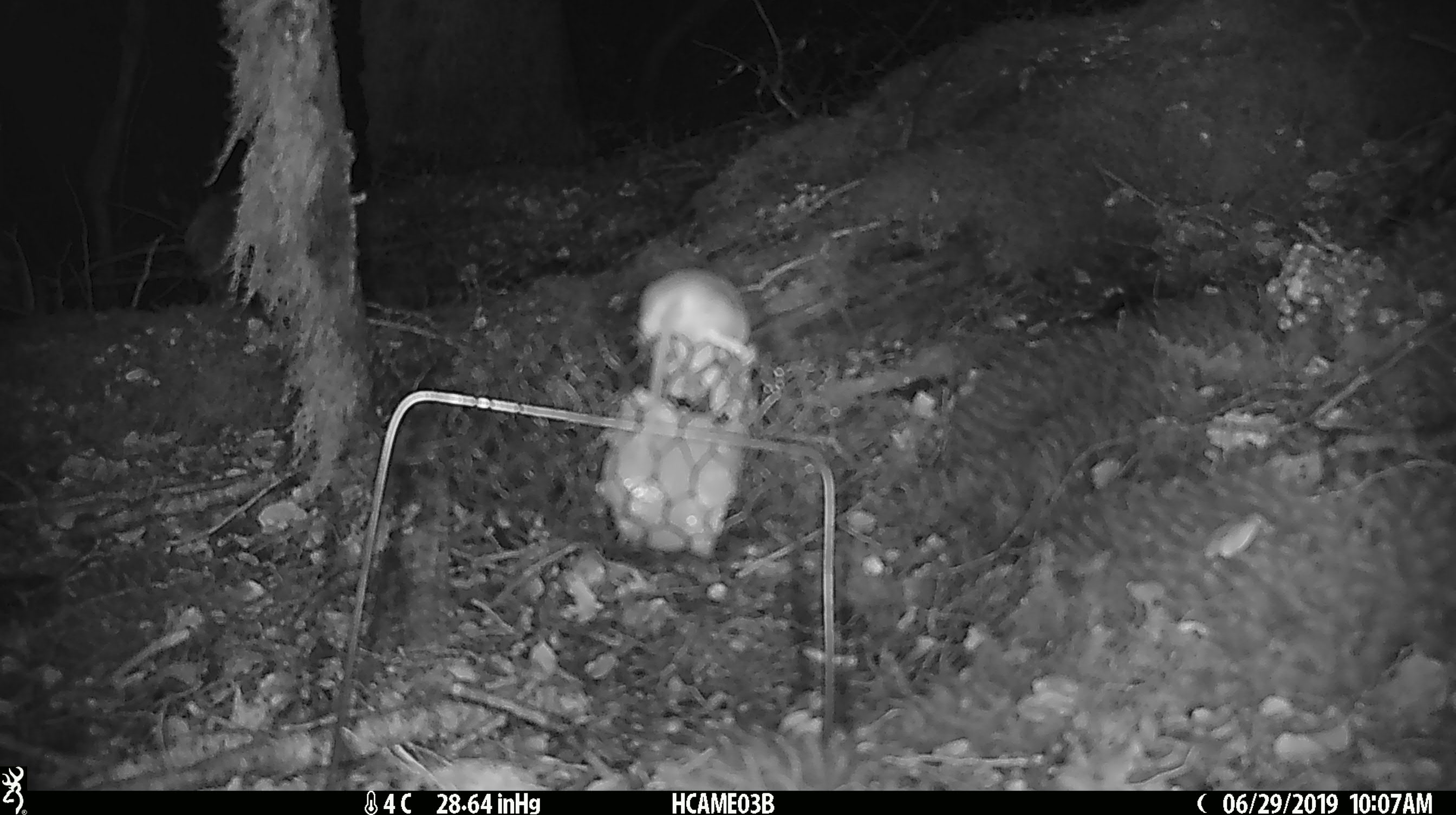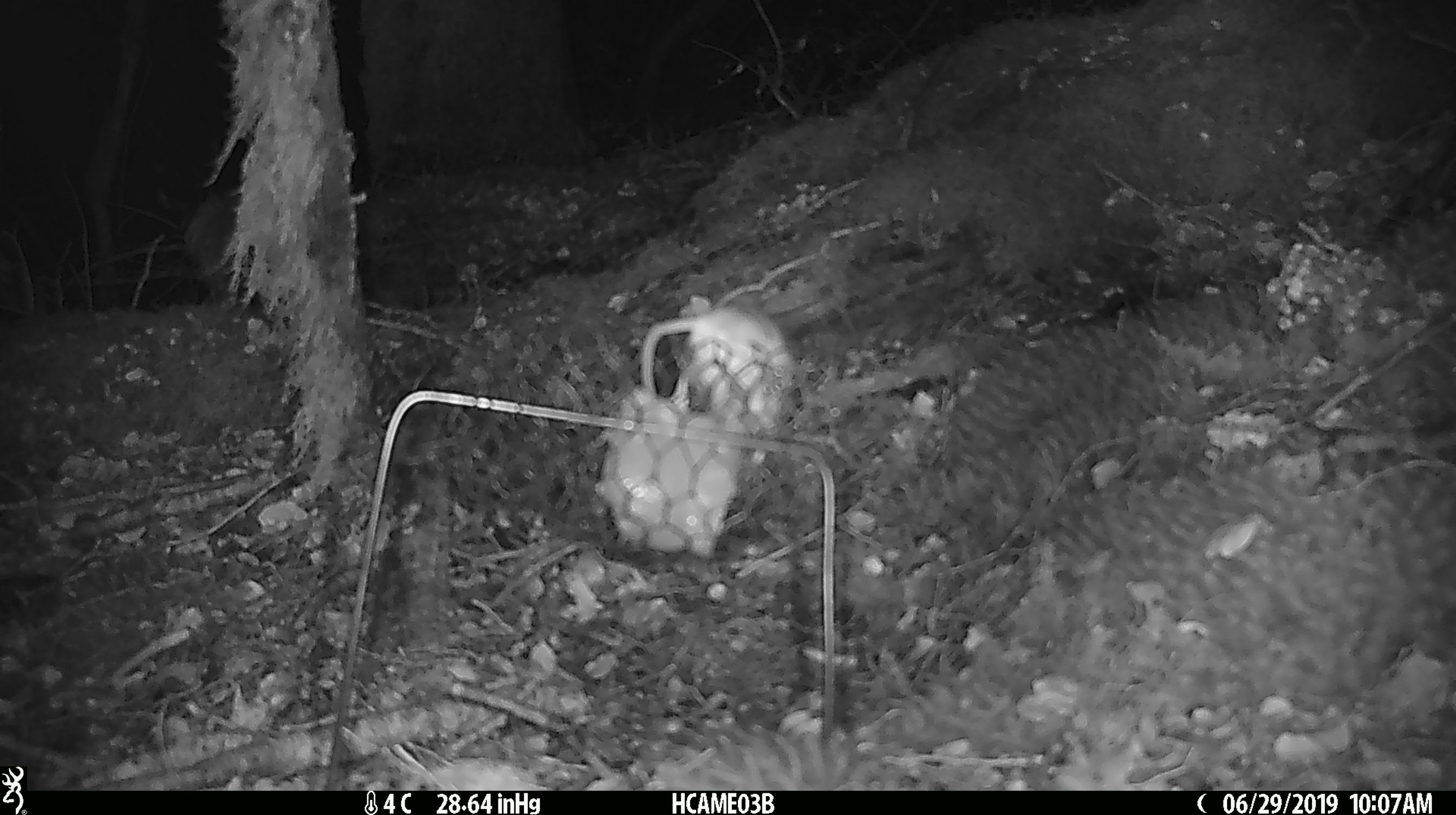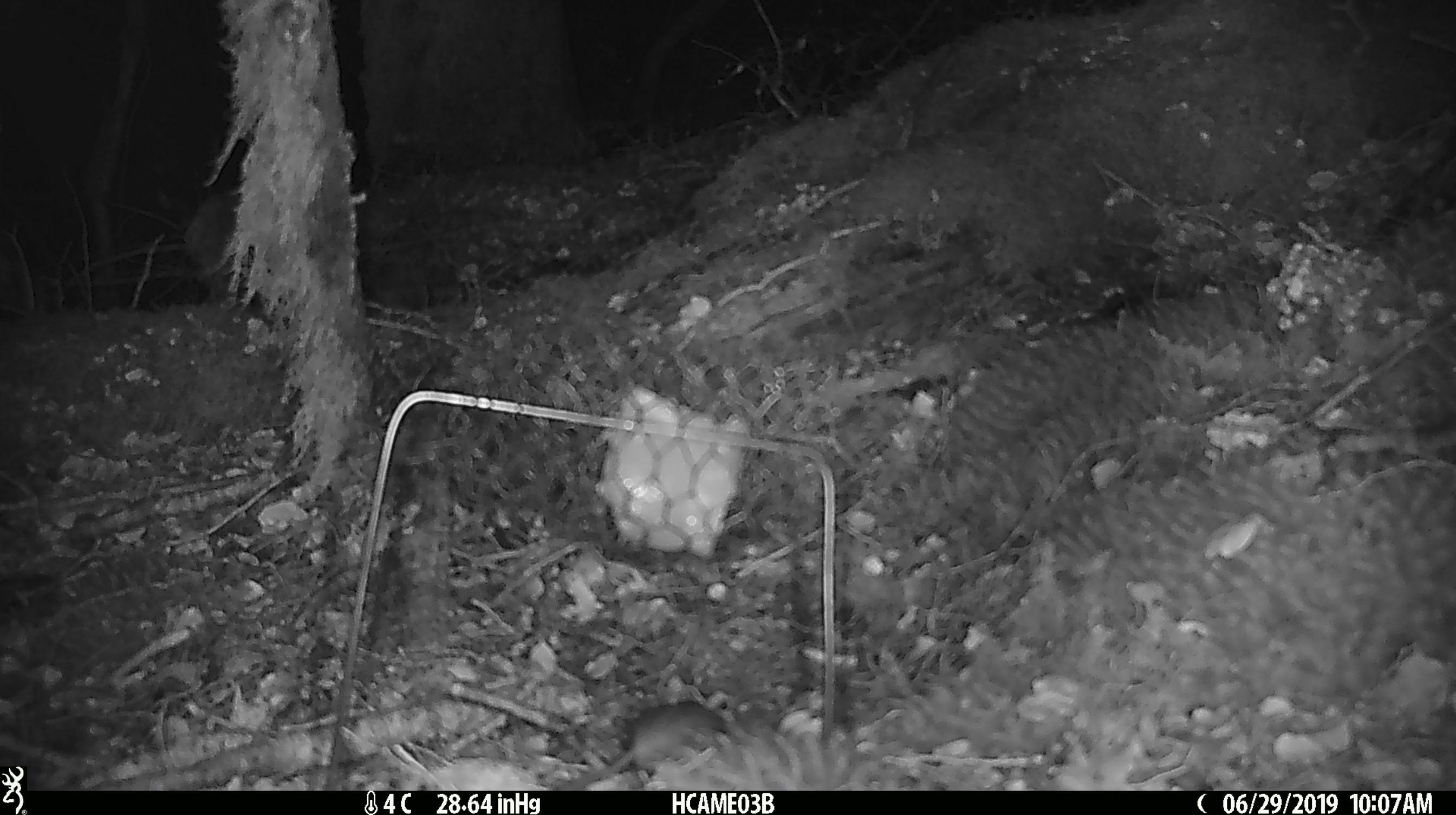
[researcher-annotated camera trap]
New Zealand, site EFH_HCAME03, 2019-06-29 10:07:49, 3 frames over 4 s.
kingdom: Animalia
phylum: Chordata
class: Mammalia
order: Rodentia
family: Muridae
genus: Mus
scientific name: Mus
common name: mouse